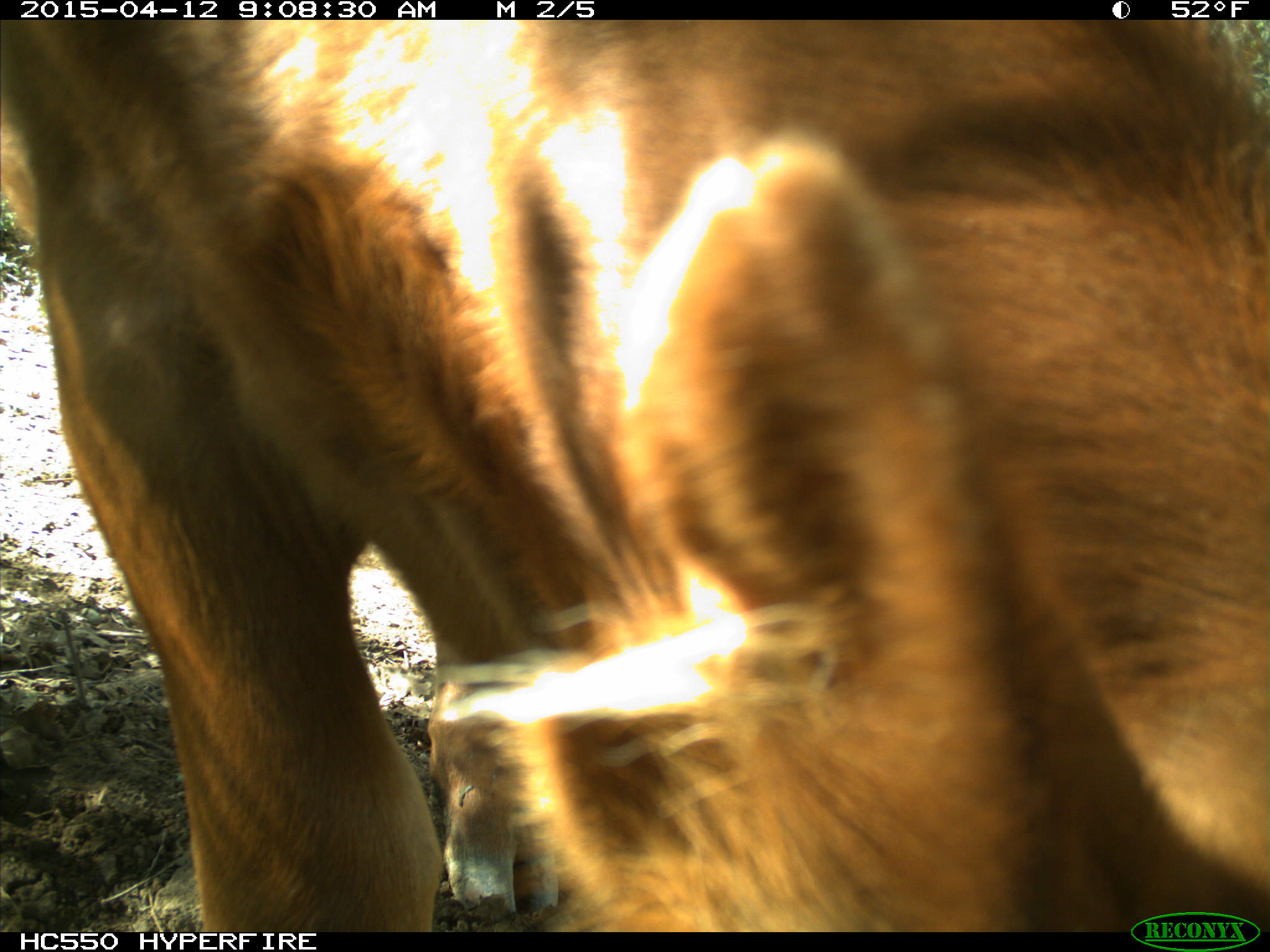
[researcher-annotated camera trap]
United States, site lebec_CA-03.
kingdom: Animalia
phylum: Chordata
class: Mammalia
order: Artiodactyla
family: Bovidae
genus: Bos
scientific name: Bos taurus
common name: domestic cow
Bos taurus (domestic cow).